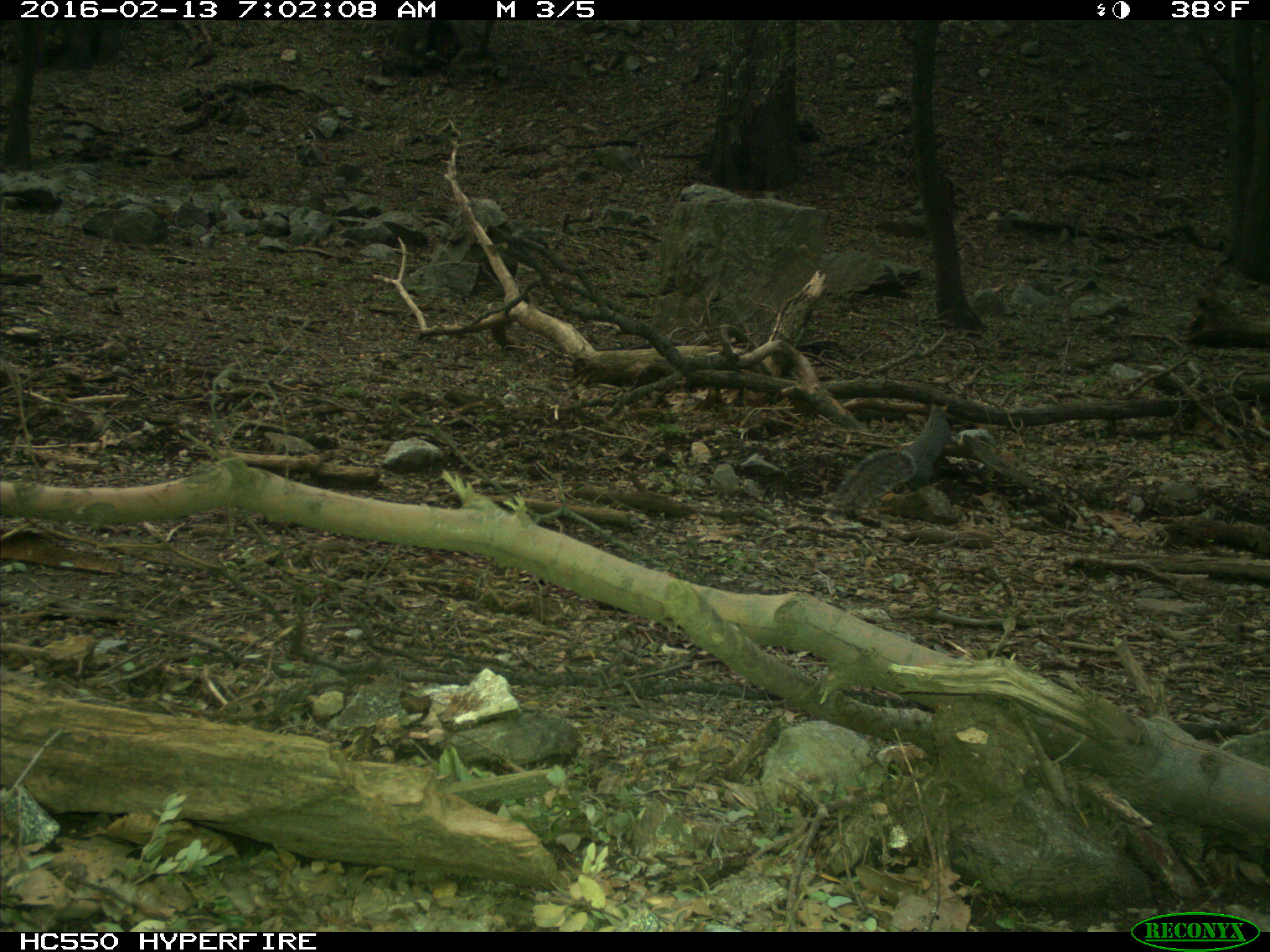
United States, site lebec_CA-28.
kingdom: Animalia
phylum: Chordata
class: Mammalia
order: Rodentia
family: Sciuridae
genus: Sciurus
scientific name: Sciurus carolinensis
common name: eastern gray squirrel